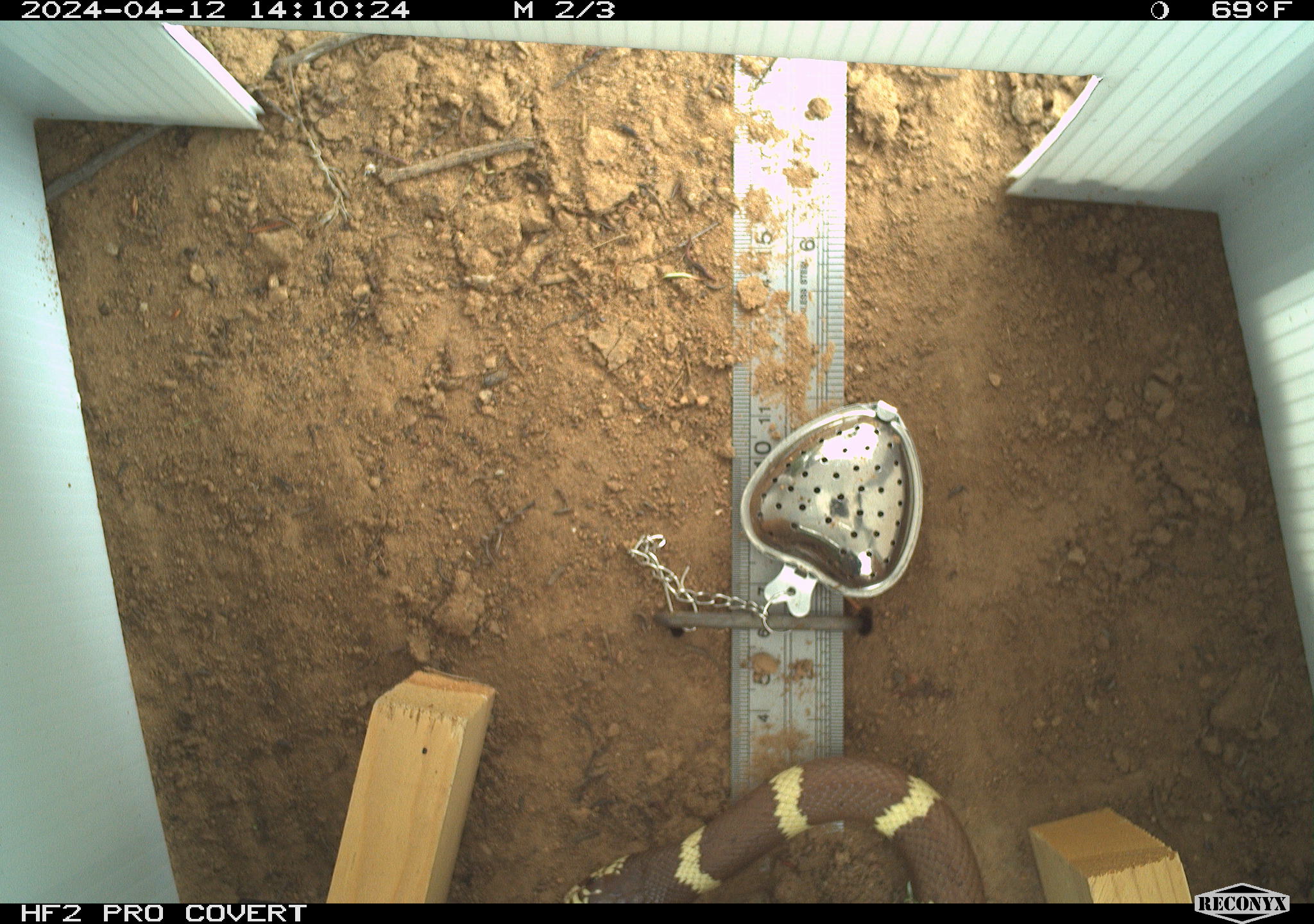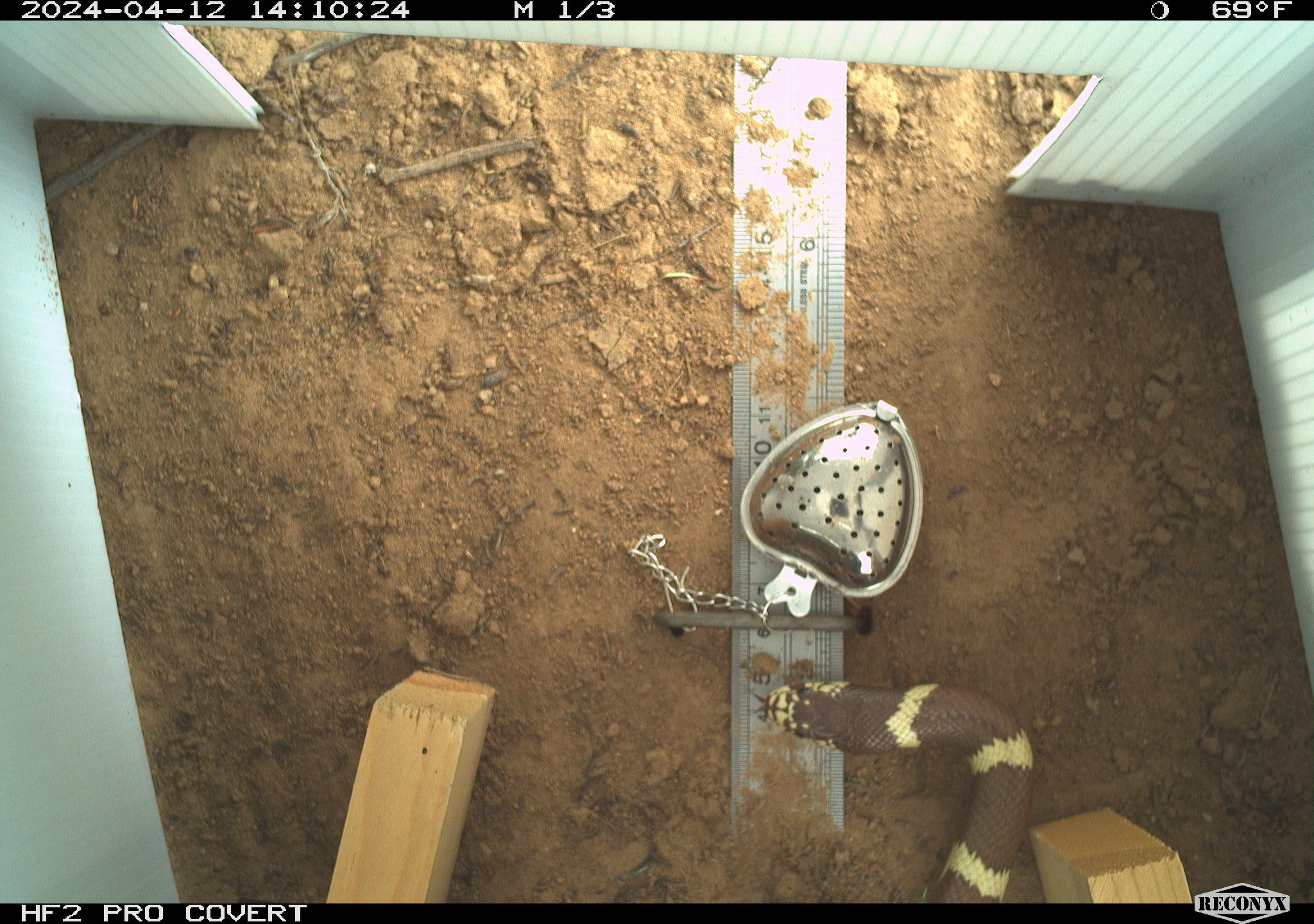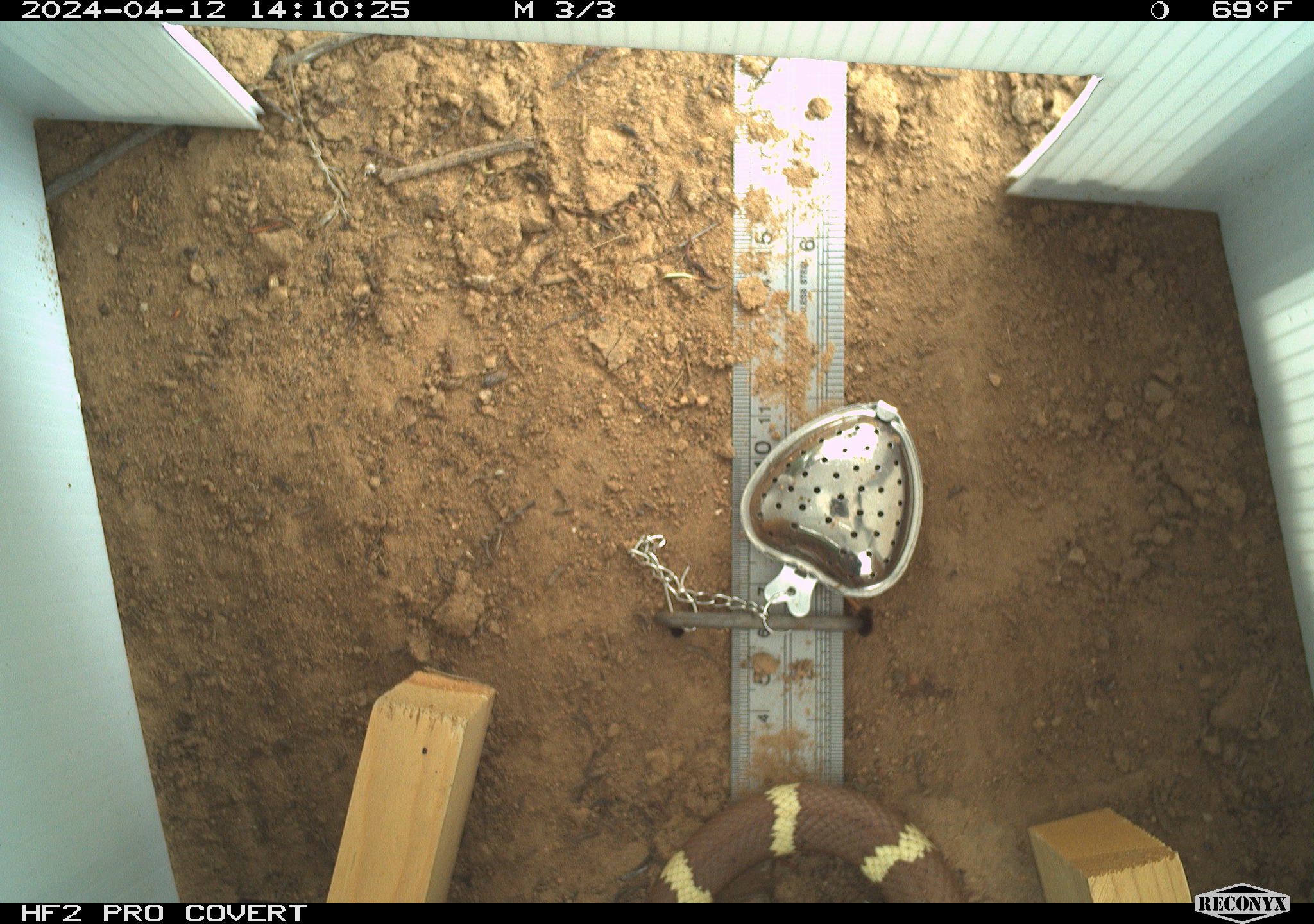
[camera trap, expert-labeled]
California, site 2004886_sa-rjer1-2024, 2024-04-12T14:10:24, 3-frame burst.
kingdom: Animalia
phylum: Chordata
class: Reptilia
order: Squamata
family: Colubridae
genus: Lampropeltis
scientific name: Lampropeltis californiae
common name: california kingsnake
California kingsnake (Lampropeltis californiae).